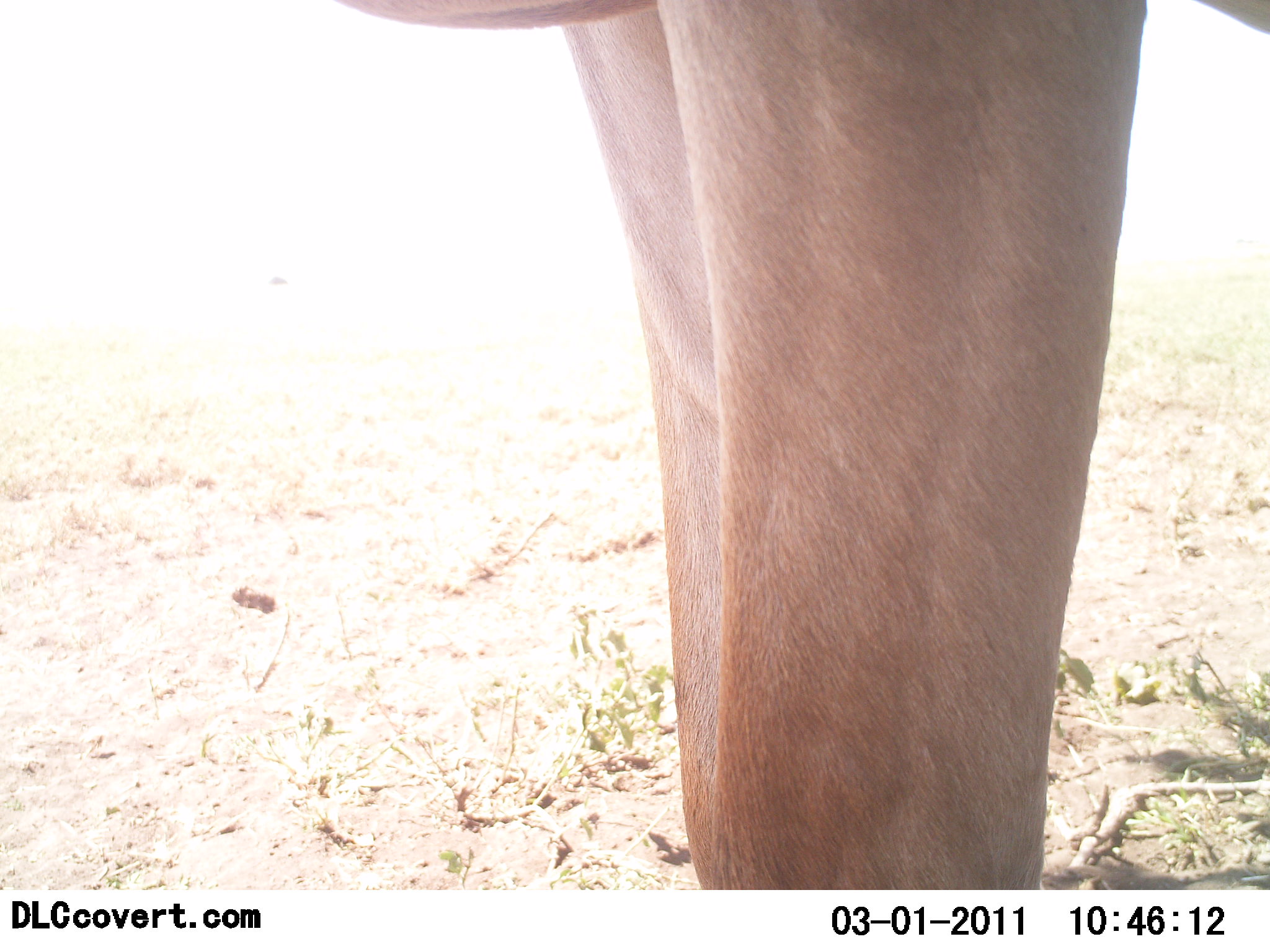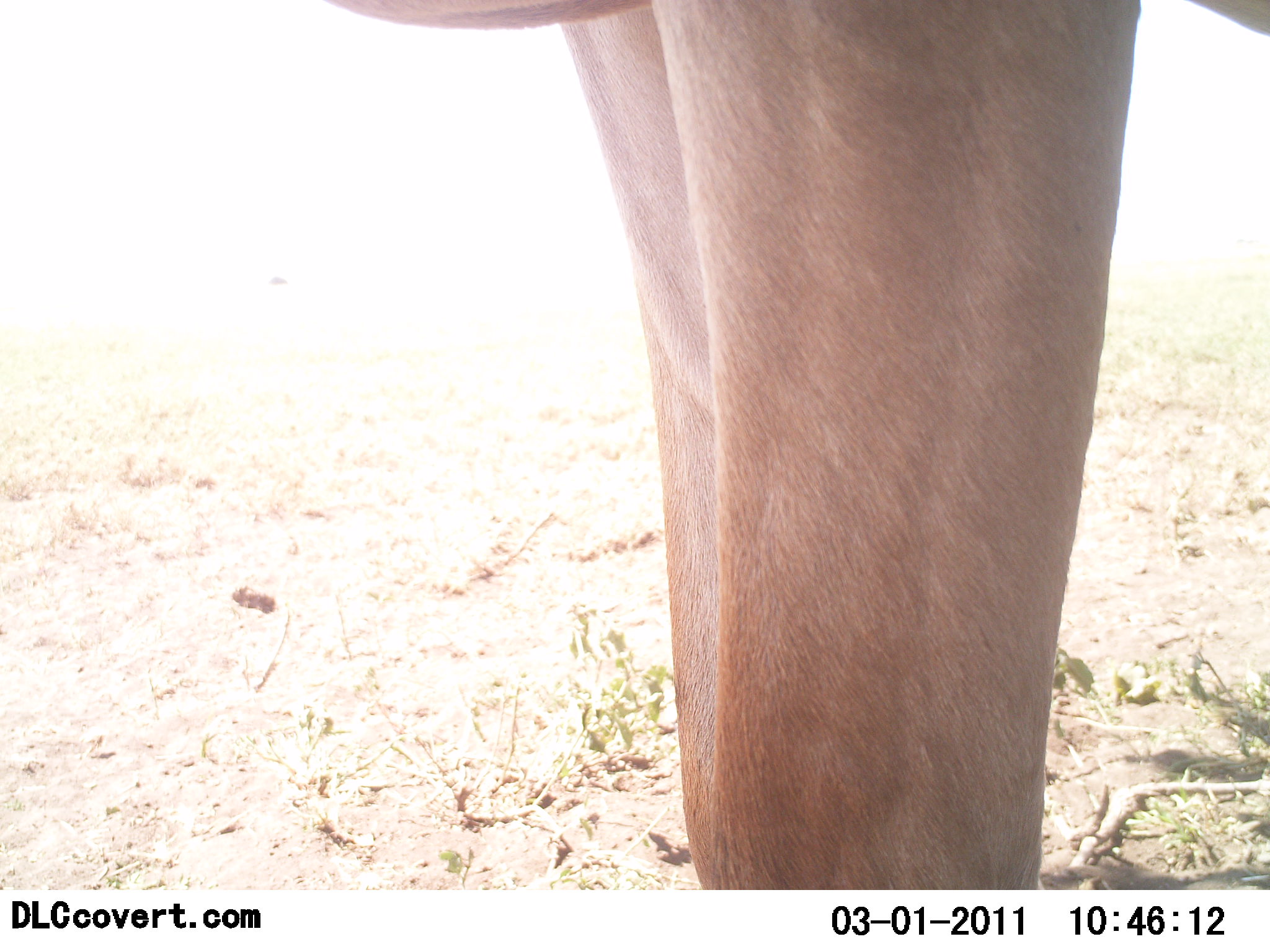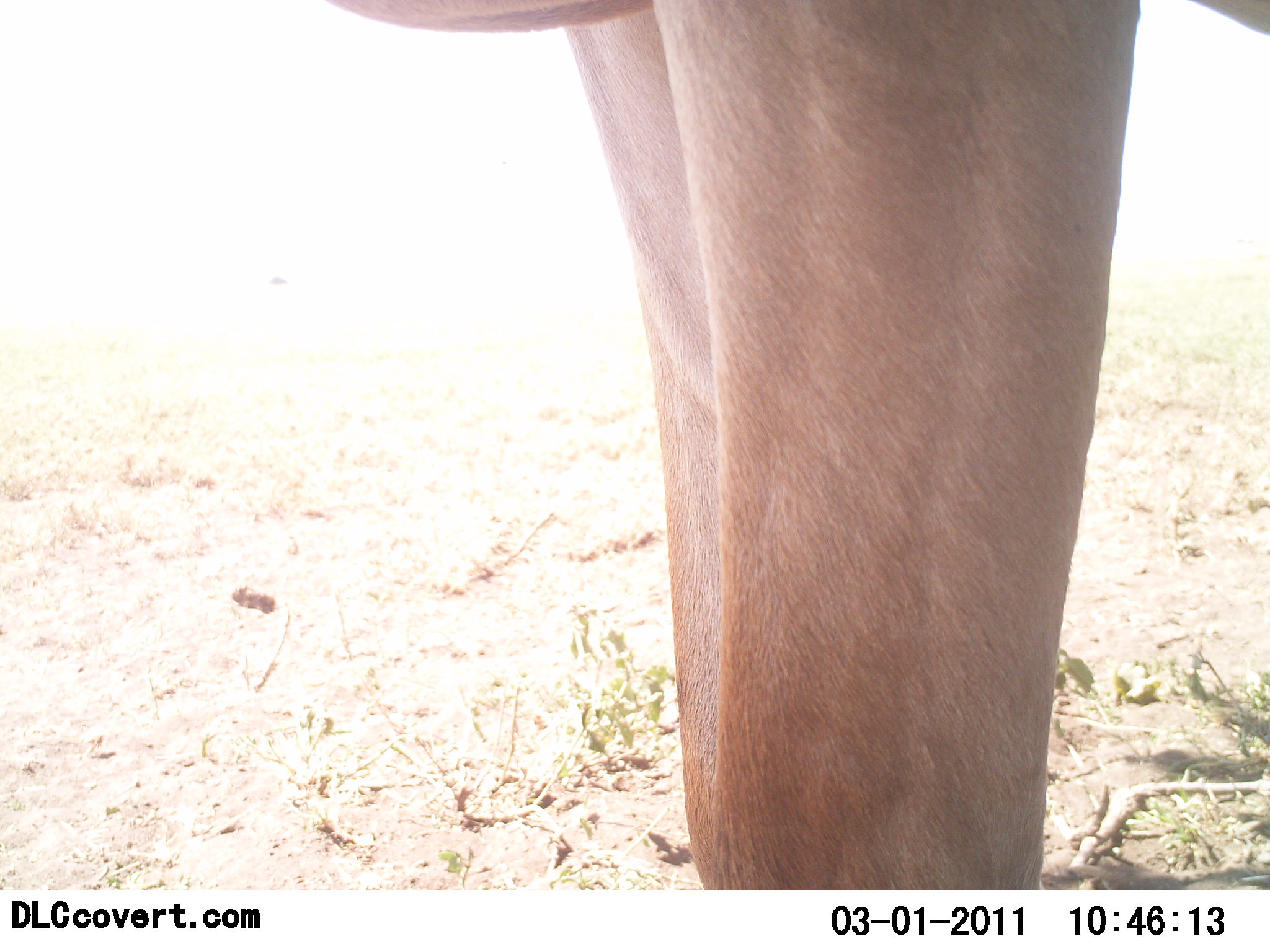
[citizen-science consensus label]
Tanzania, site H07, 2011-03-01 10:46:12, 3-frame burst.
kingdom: Animalia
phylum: Chordata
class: Mammalia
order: Artiodactyla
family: Bovidae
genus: Alcelaphus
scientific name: Alcelaphus buselaphus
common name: hartebeest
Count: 1.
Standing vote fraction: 100%.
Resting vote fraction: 0%.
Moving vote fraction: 0%.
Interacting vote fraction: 0%.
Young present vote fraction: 0%.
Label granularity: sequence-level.